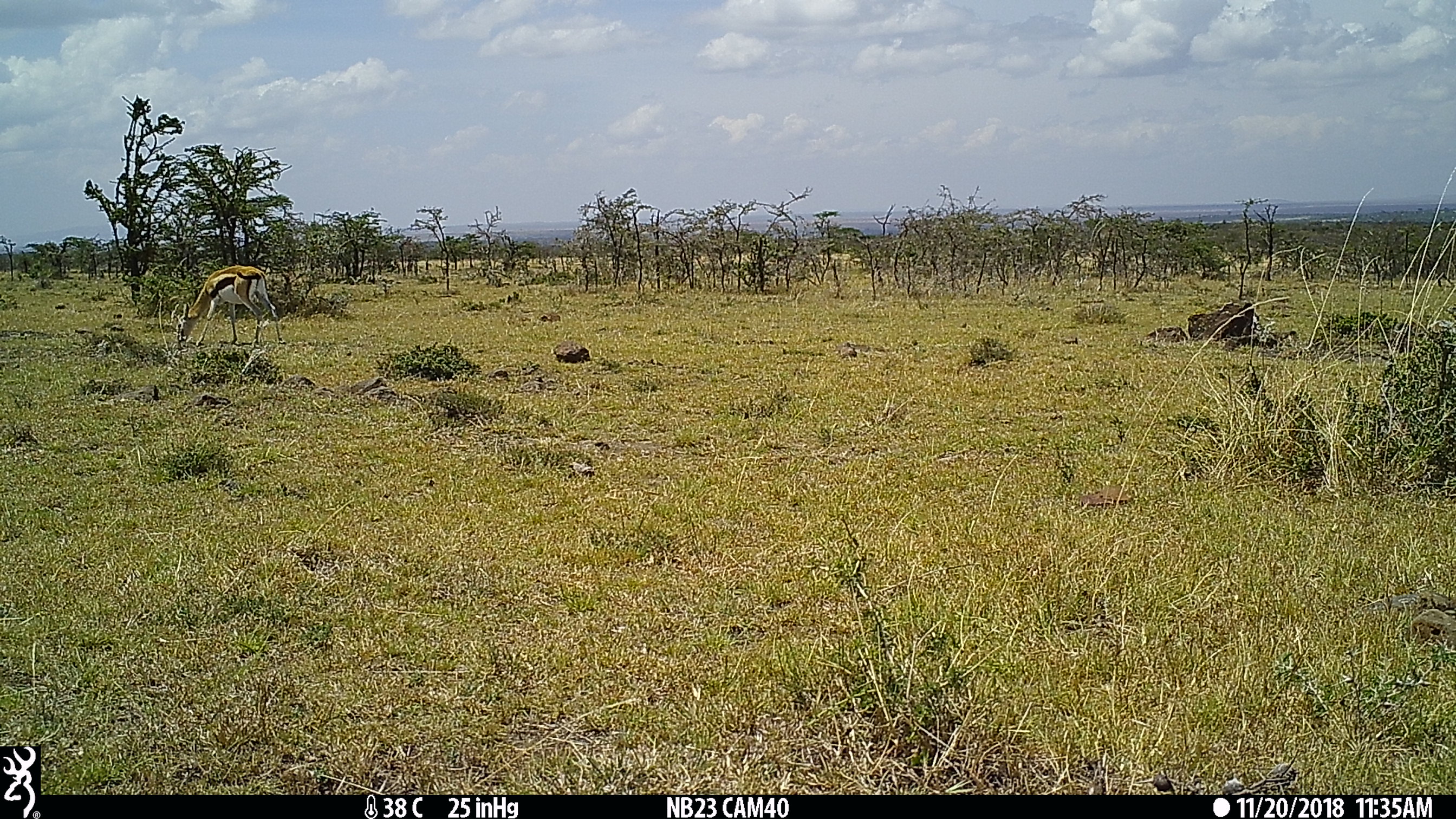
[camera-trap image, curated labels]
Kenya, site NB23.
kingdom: Animalia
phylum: Chordata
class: Mammalia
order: Artiodactyla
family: Bovidae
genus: Eudorcas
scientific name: Eudorcas thomsonii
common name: thomon's gazelle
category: gazelle thomsons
Gazelle thomsons (thomon's gazelle) (Eudorcas thomsonii).